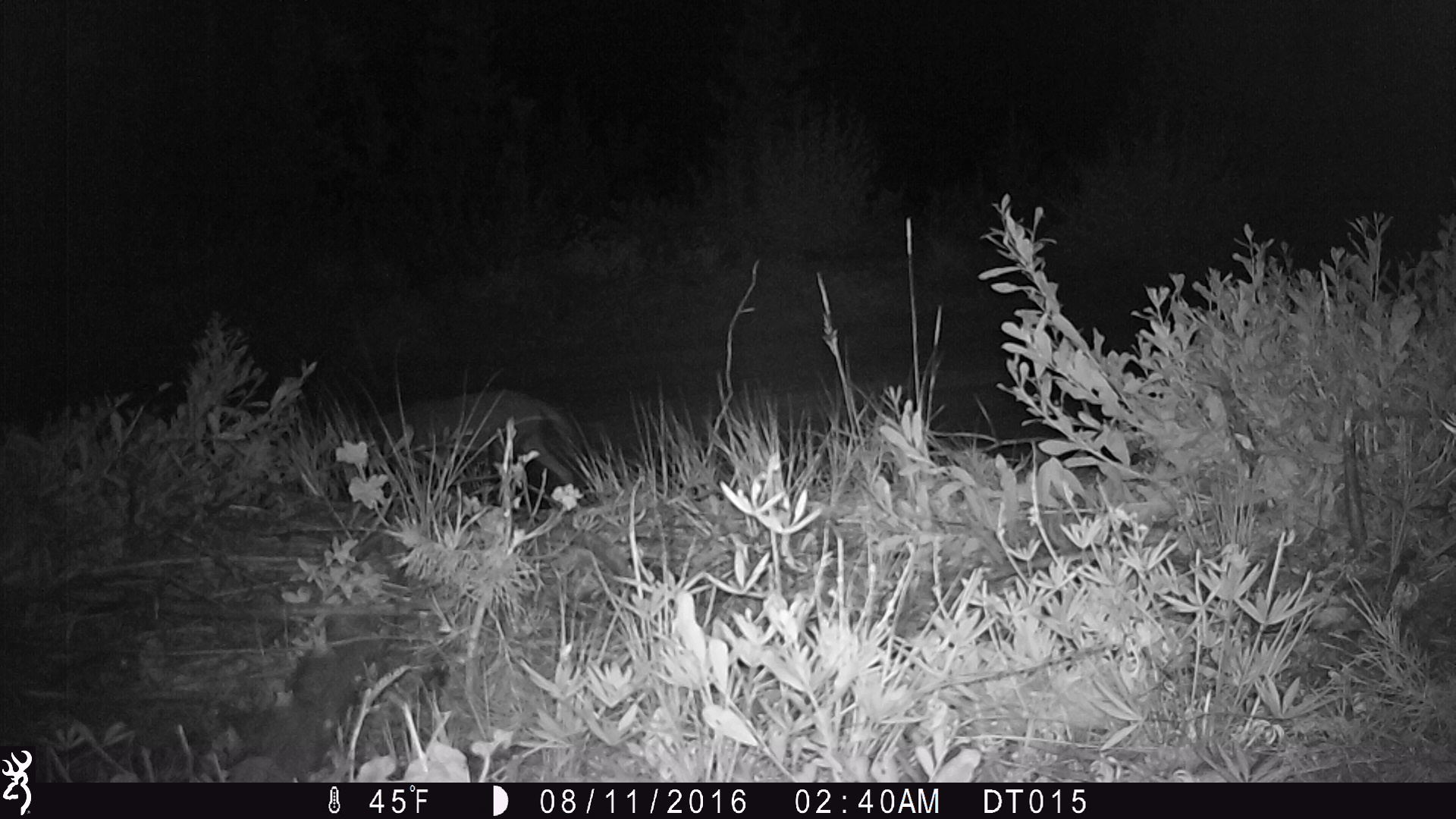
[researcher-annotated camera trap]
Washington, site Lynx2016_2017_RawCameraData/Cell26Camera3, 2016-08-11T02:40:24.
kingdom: Animalia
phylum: Chordata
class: Mammalia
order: Carnivora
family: Canidae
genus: Canis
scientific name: Canis latrans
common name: coyote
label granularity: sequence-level